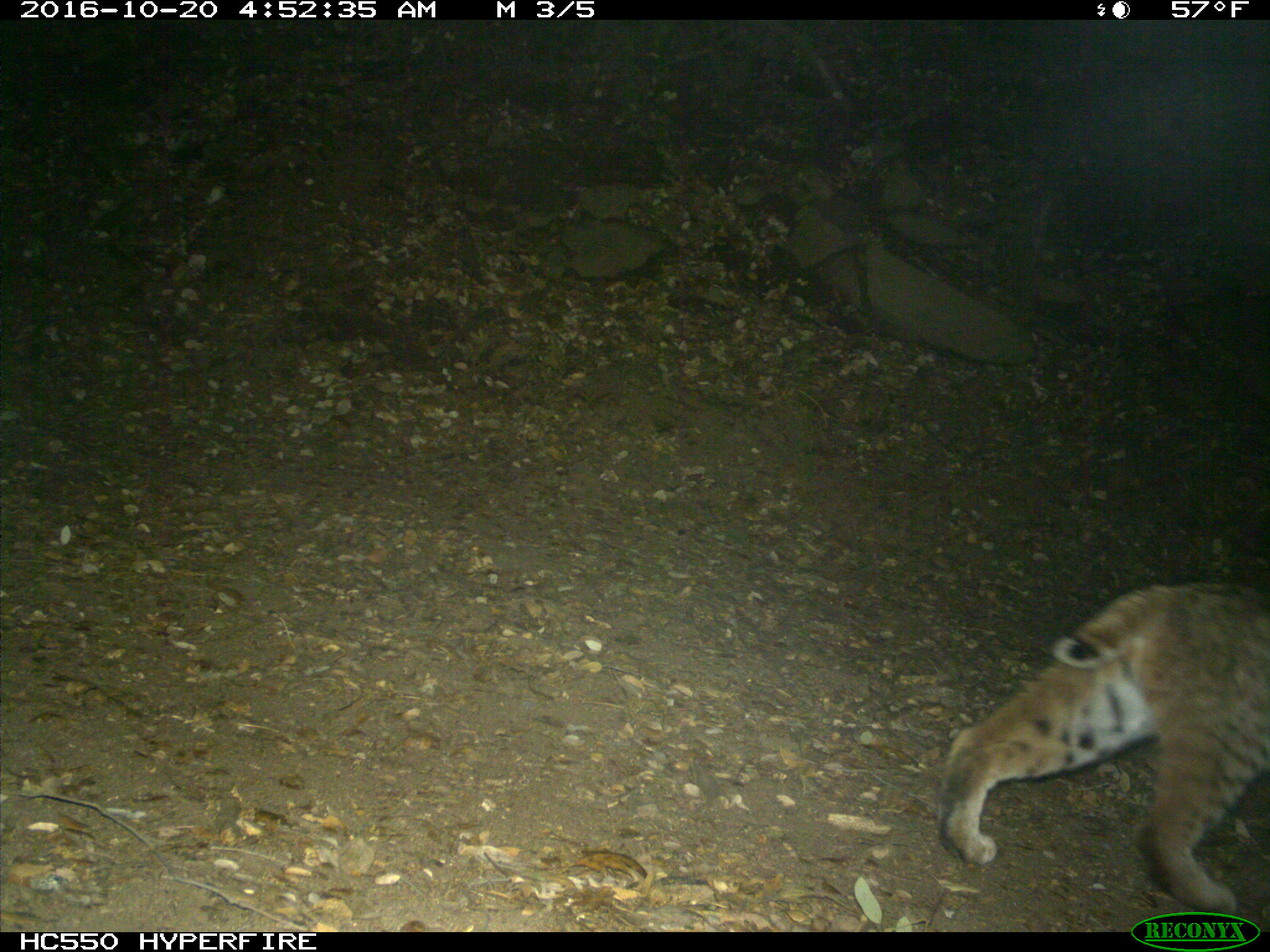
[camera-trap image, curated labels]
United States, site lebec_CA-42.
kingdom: Animalia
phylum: Chordata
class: Mammalia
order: Carnivora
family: Felidae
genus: Lynx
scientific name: Lynx rufus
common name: bobcat